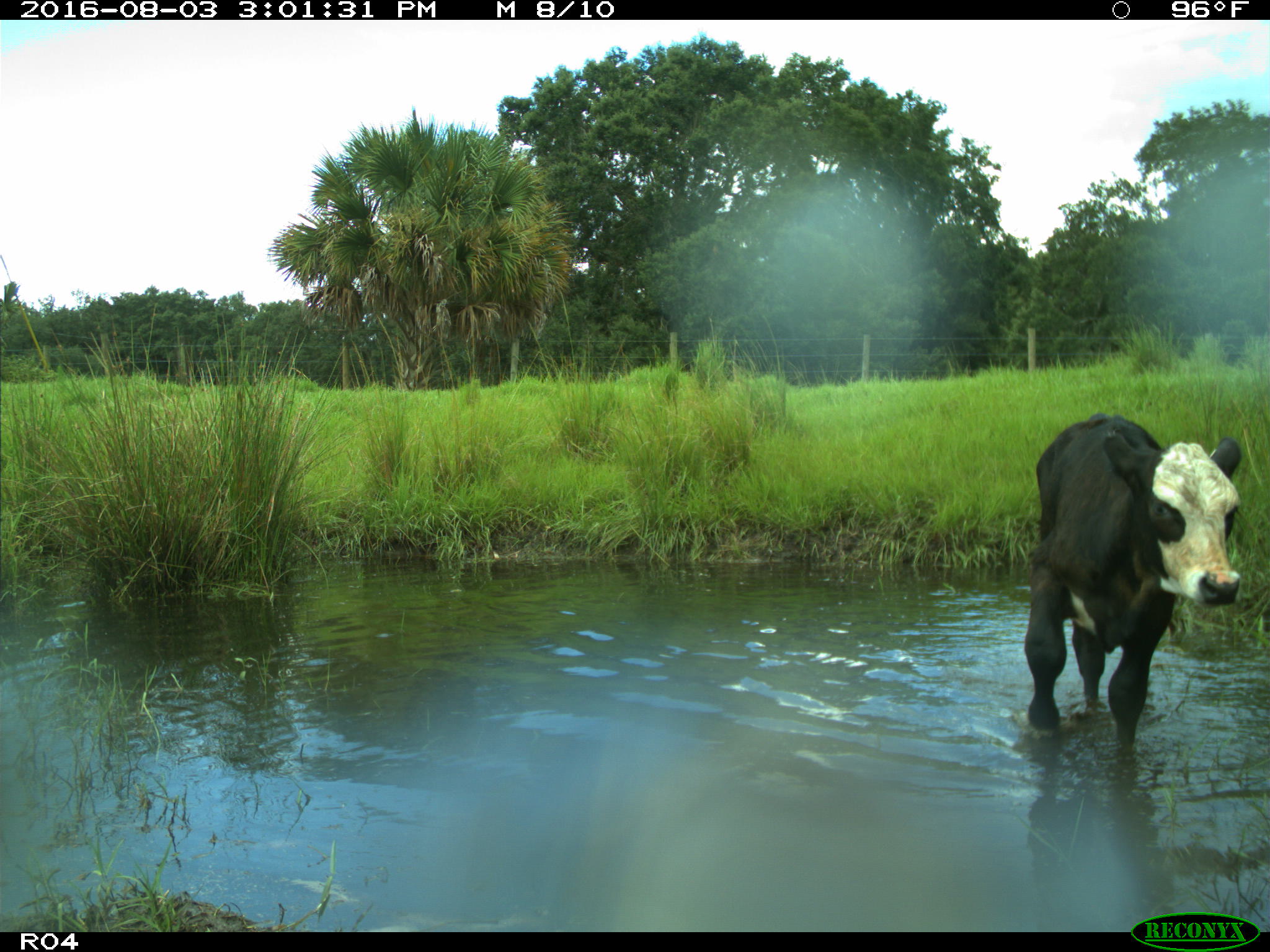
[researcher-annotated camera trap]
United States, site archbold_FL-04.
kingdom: Animalia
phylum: Chordata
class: Mammalia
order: Artiodactyla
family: Bovidae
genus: Bos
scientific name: Bos taurus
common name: domestic cow